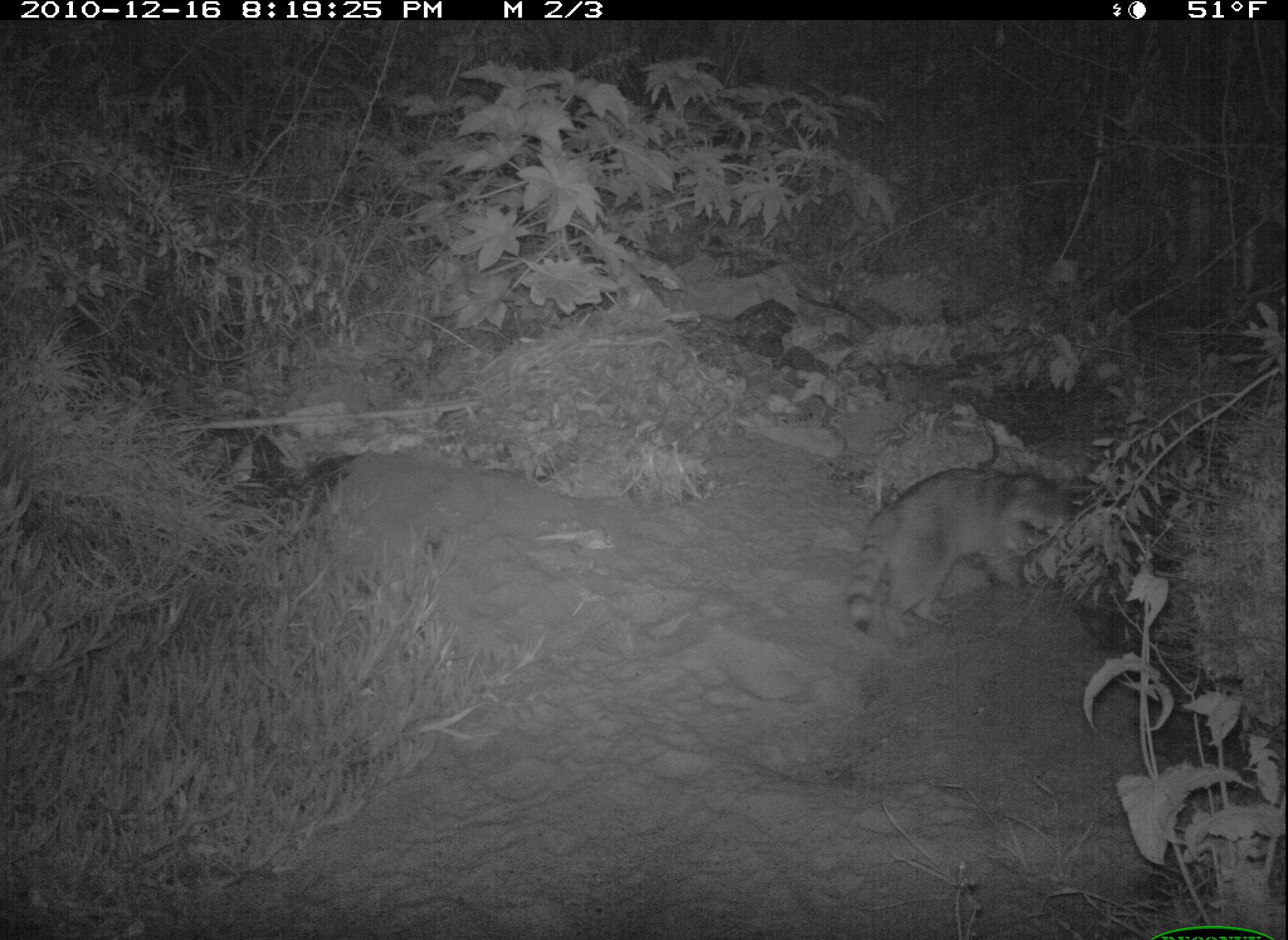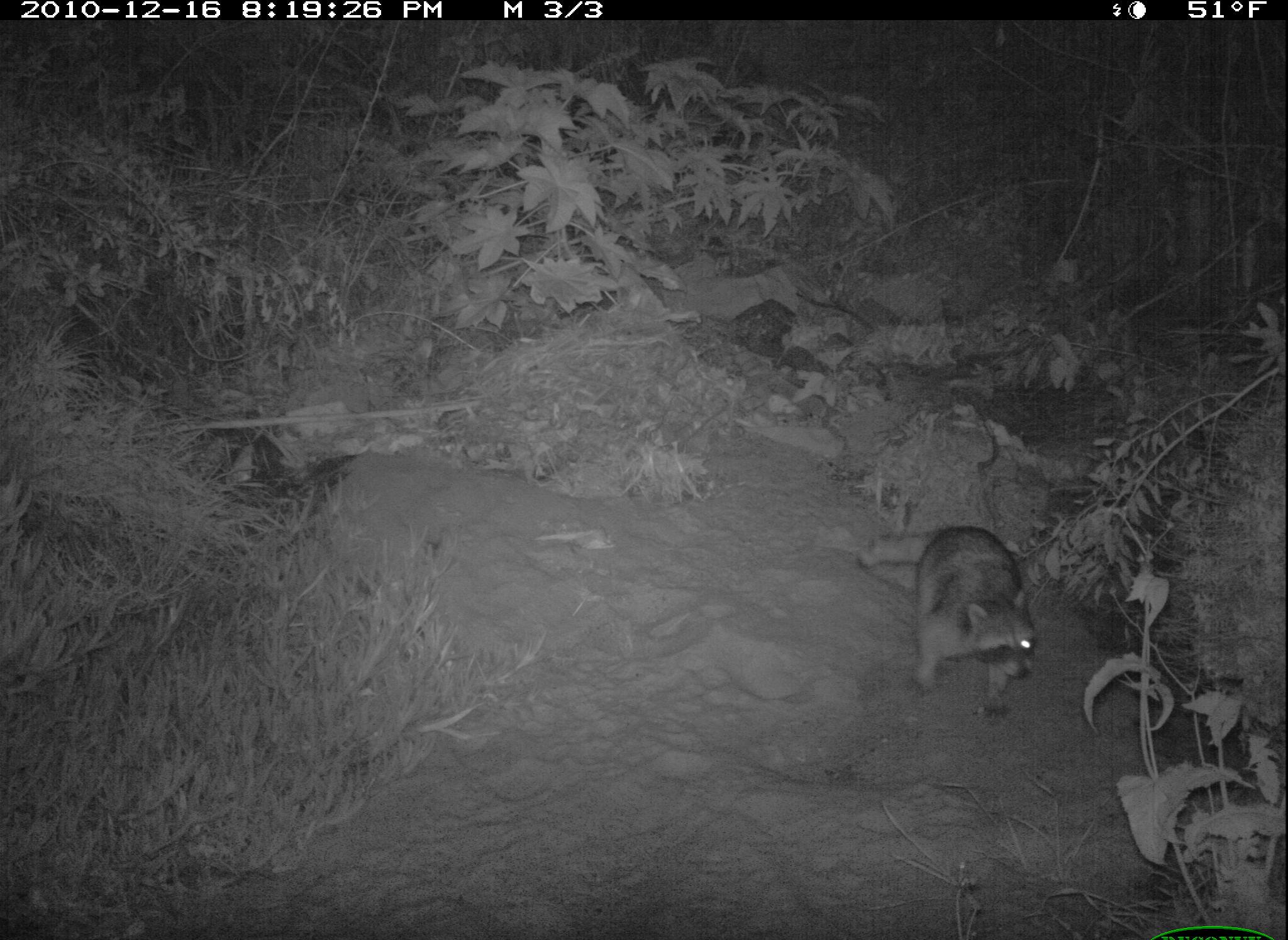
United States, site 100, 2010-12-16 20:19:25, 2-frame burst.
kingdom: Animalia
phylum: Chordata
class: Mammalia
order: Carnivora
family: Procyonidae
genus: Procyon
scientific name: Procyon lotor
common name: raccoon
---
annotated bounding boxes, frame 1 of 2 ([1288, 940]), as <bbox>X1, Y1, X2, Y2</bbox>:
raccoon: <bbox>832, 454, 1092, 646</bbox>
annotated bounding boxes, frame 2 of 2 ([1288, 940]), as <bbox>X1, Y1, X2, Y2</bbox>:
raccoon: <bbox>852, 494, 1074, 746</bbox>